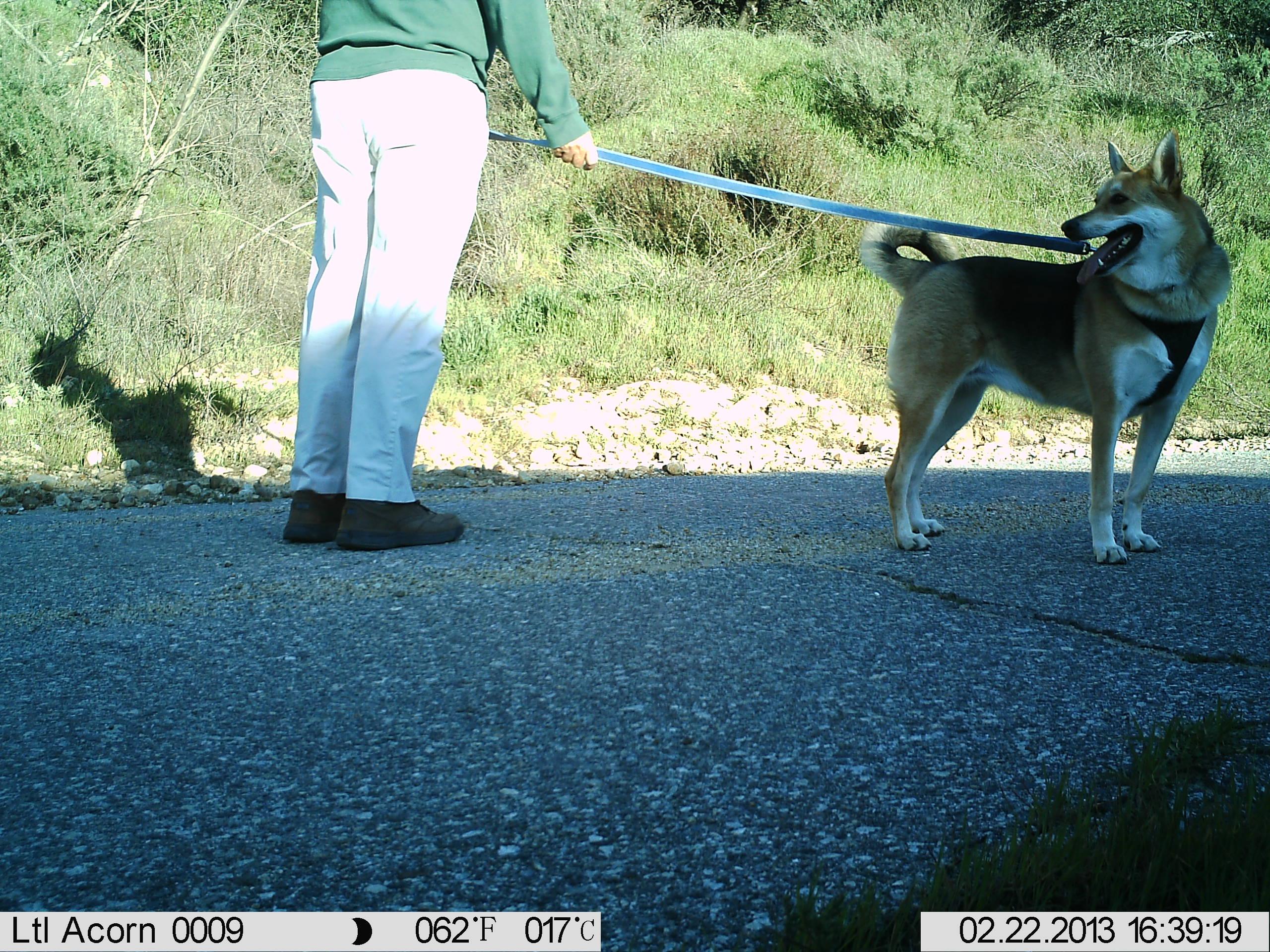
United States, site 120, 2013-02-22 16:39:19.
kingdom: Animalia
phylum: Chordata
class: Mammalia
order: Carnivora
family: Canidae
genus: Canis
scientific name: Canis familiaris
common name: domestic dog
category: dog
Dog (domestic dog) (Canis familiaris).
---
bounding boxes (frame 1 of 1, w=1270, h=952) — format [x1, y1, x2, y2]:
dog: [852, 176, 1216, 624]